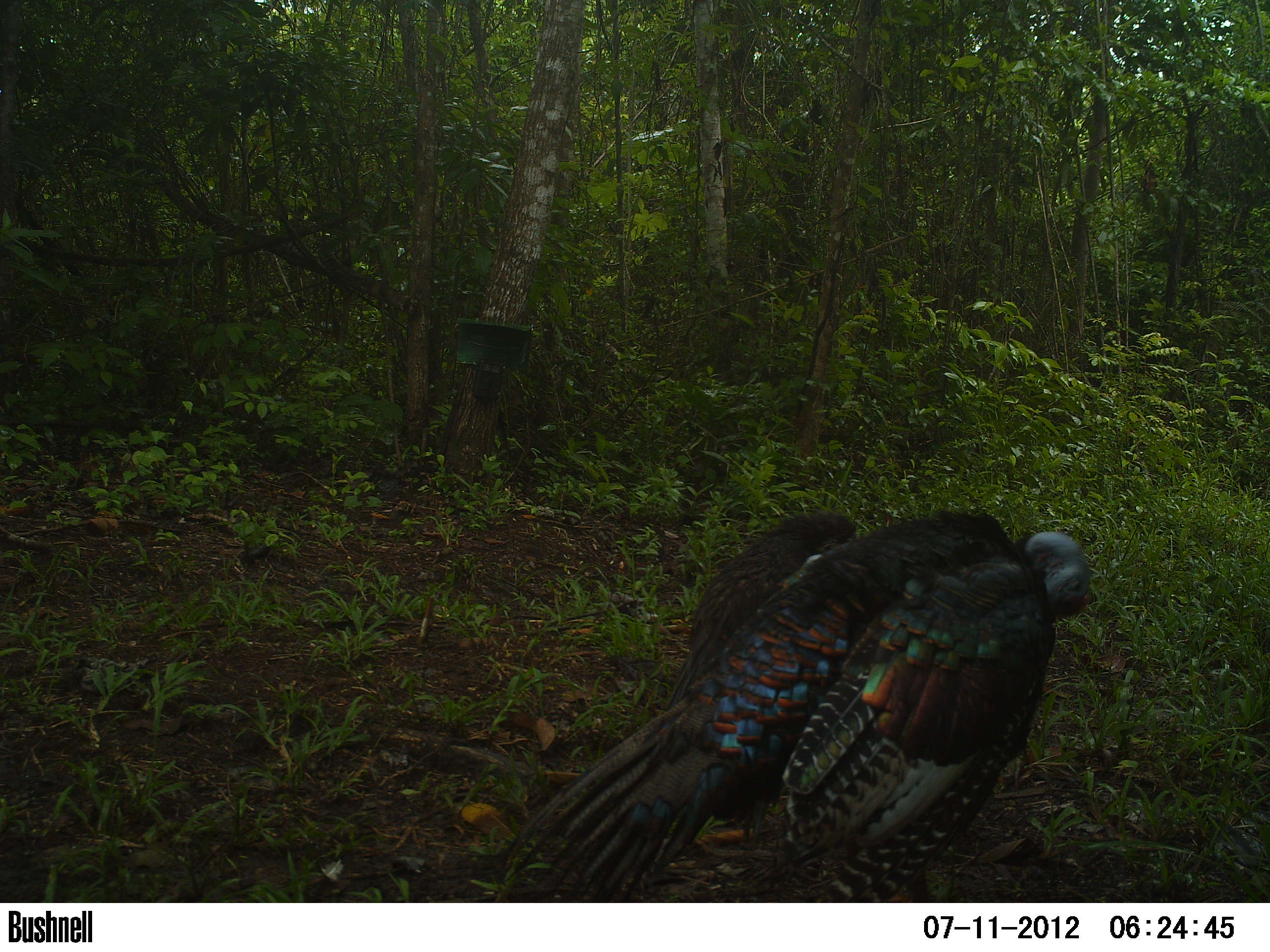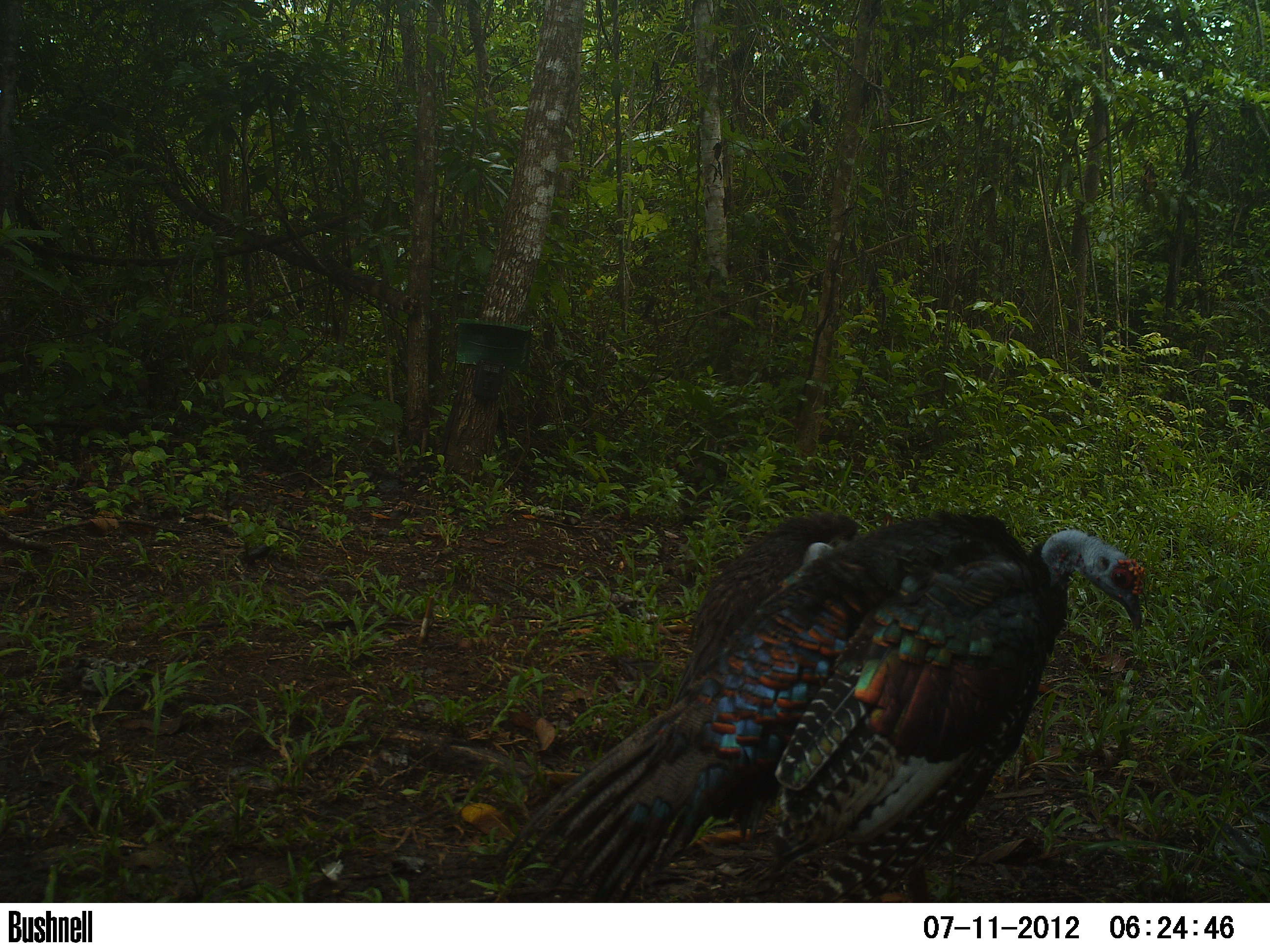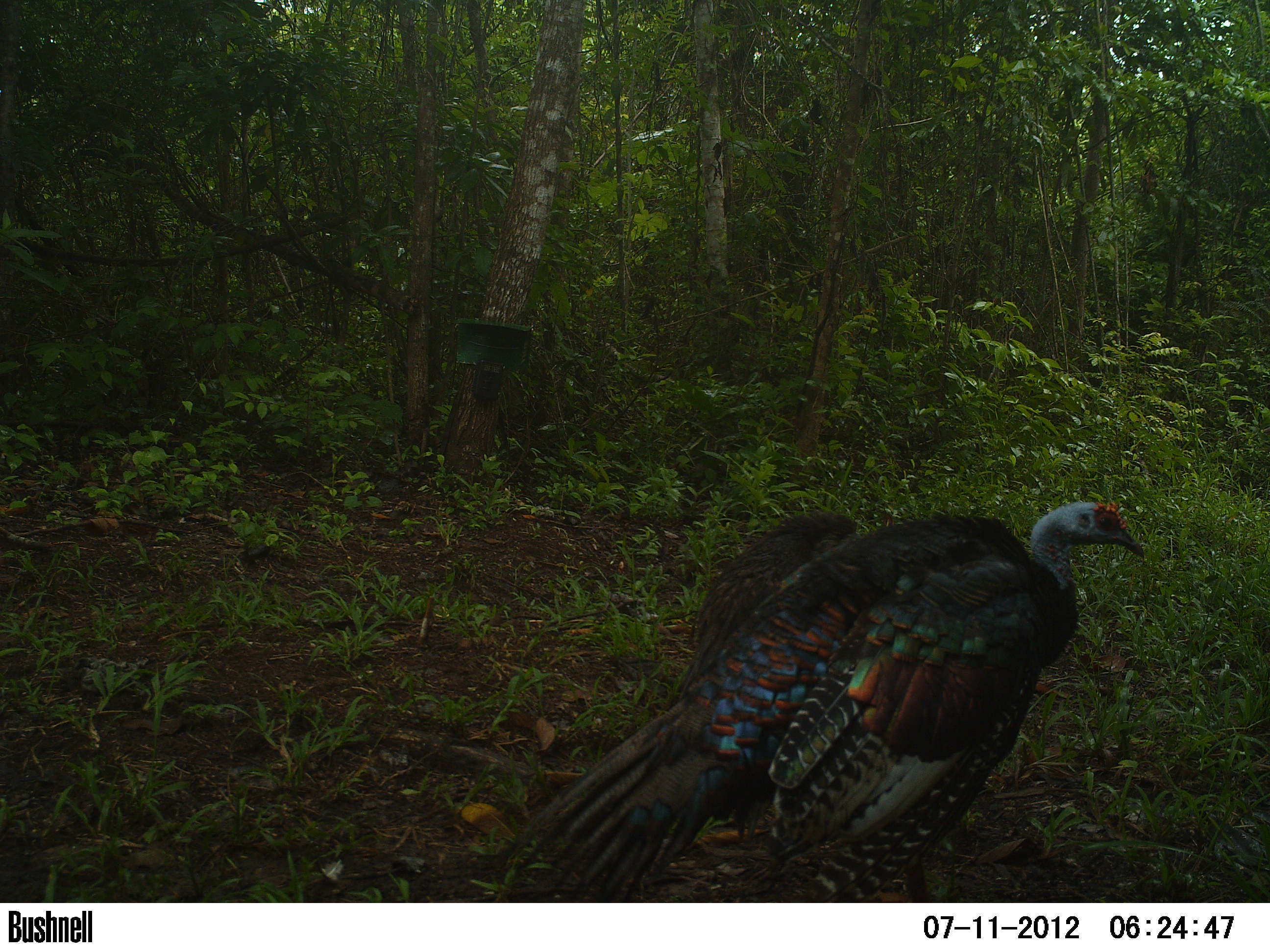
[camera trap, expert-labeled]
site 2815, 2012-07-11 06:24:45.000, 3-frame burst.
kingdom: Animalia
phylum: Chordata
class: Aves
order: Galliformes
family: Phasianidae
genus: Meleagris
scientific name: Meleagris ocellata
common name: ocellated turkey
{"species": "Meleagris ocellata (ocellated turkey)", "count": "2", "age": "adult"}